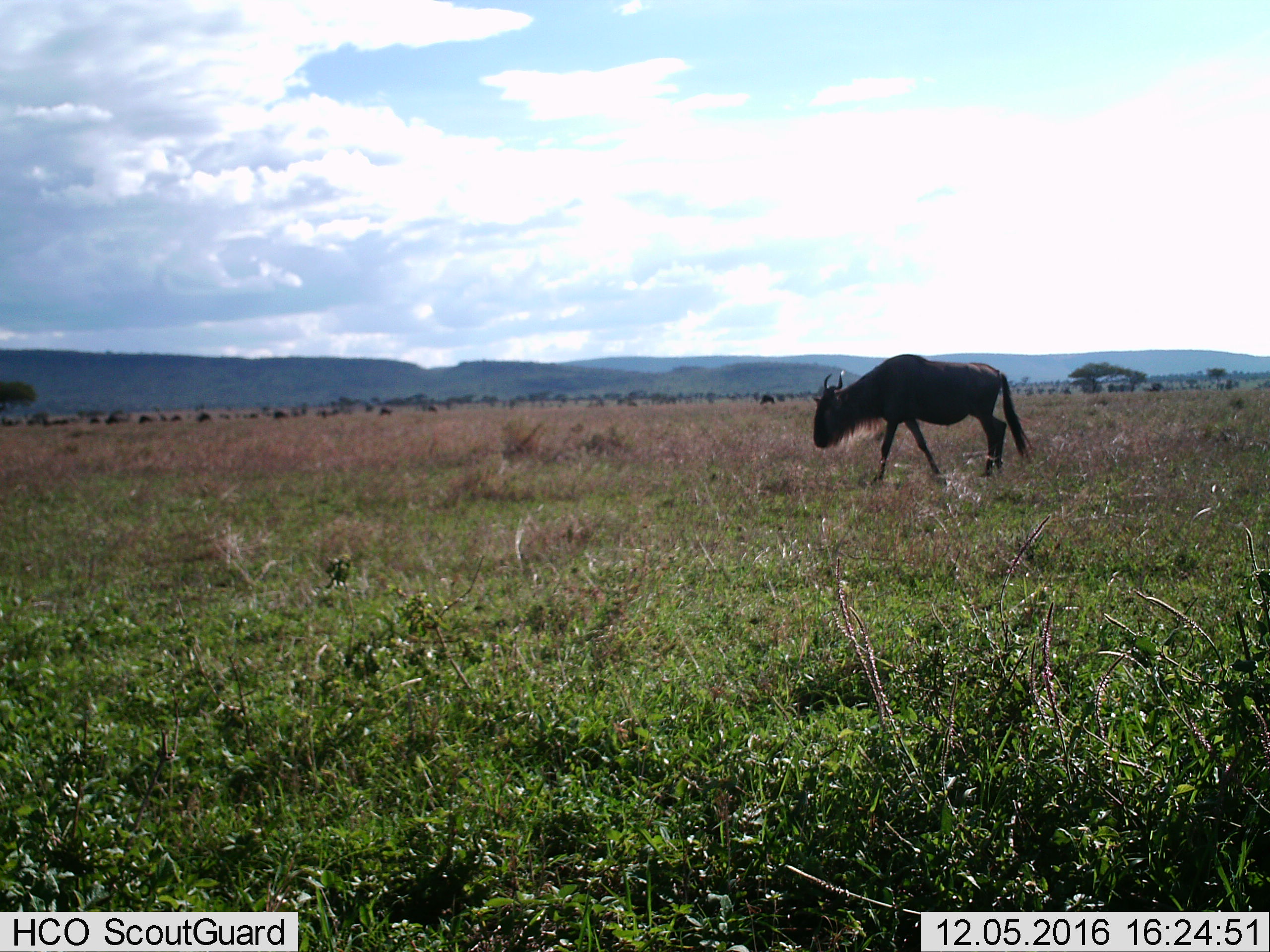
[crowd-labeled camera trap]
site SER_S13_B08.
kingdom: Animalia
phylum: Chordata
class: Mammalia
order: Artiodactyla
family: Bovidae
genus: Connochaetes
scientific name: Connochaetes taurinus taurinus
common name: blue wildebeest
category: wildebeestblue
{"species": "wildebeestblue (blue wildebeest) (Connochaetes taurinus taurinus)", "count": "1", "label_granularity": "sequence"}